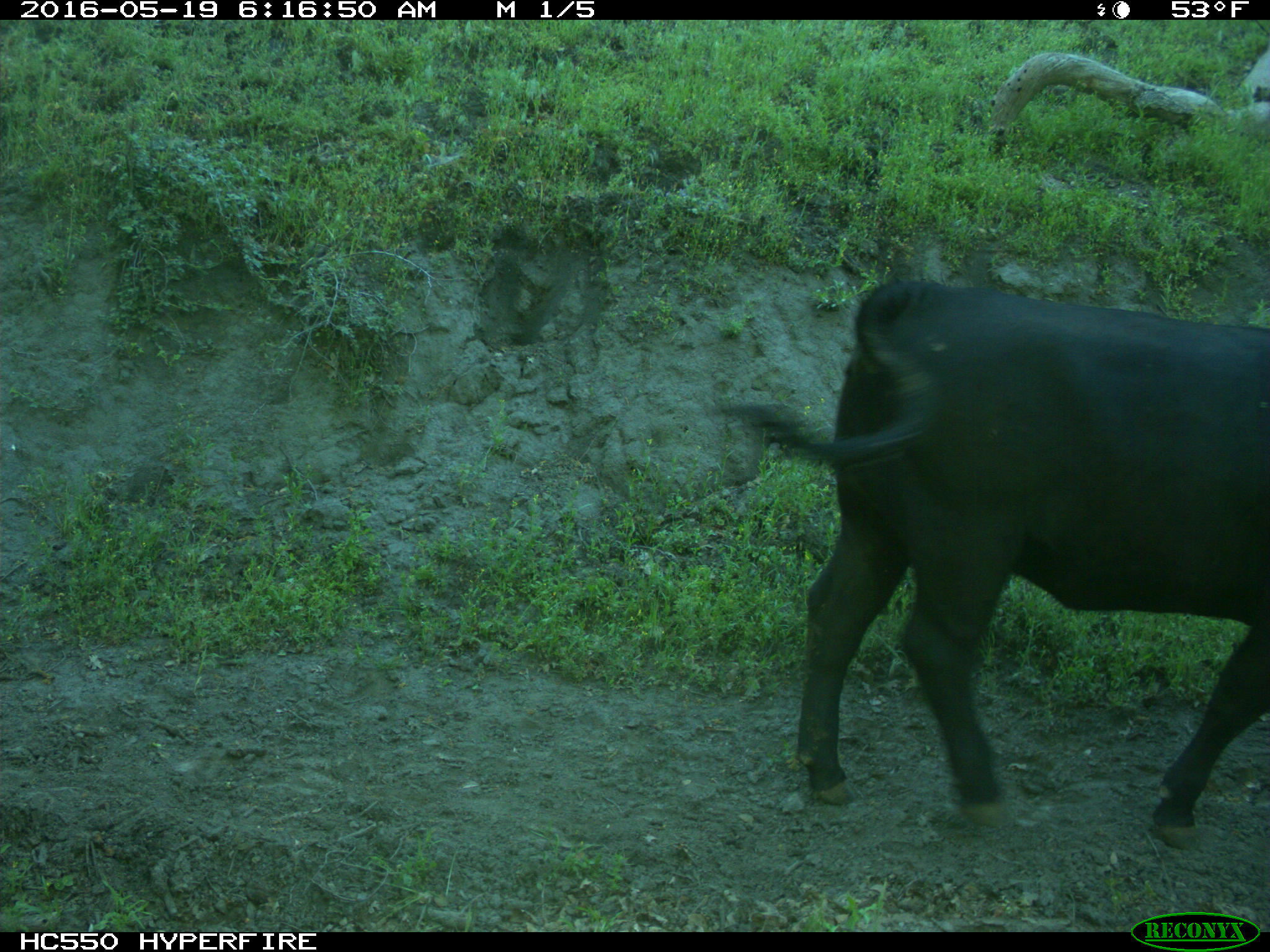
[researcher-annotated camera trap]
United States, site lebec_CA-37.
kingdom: Animalia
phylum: Chordata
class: Mammalia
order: Artiodactyla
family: Bovidae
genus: Bos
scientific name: Bos taurus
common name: domestic cow